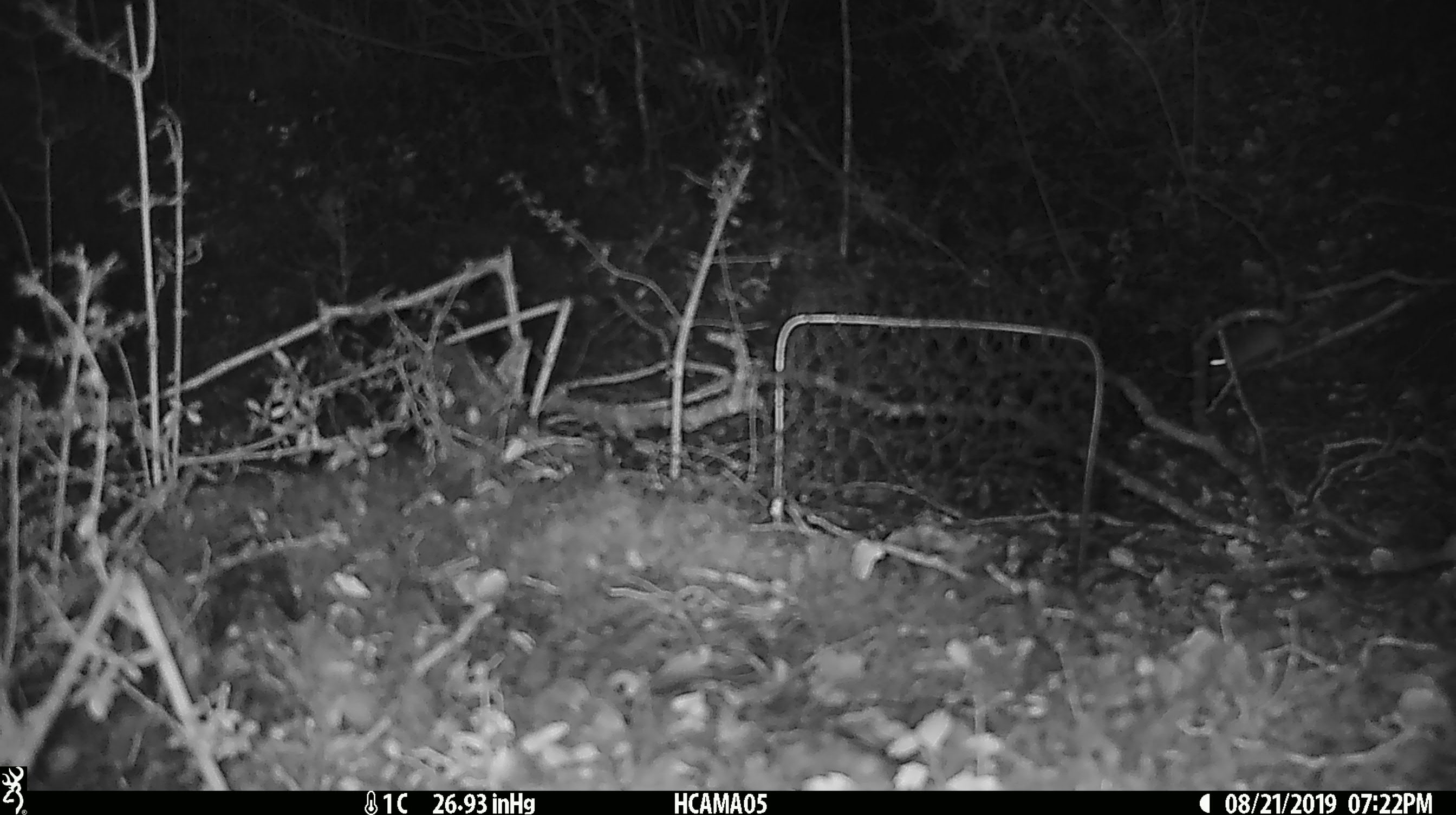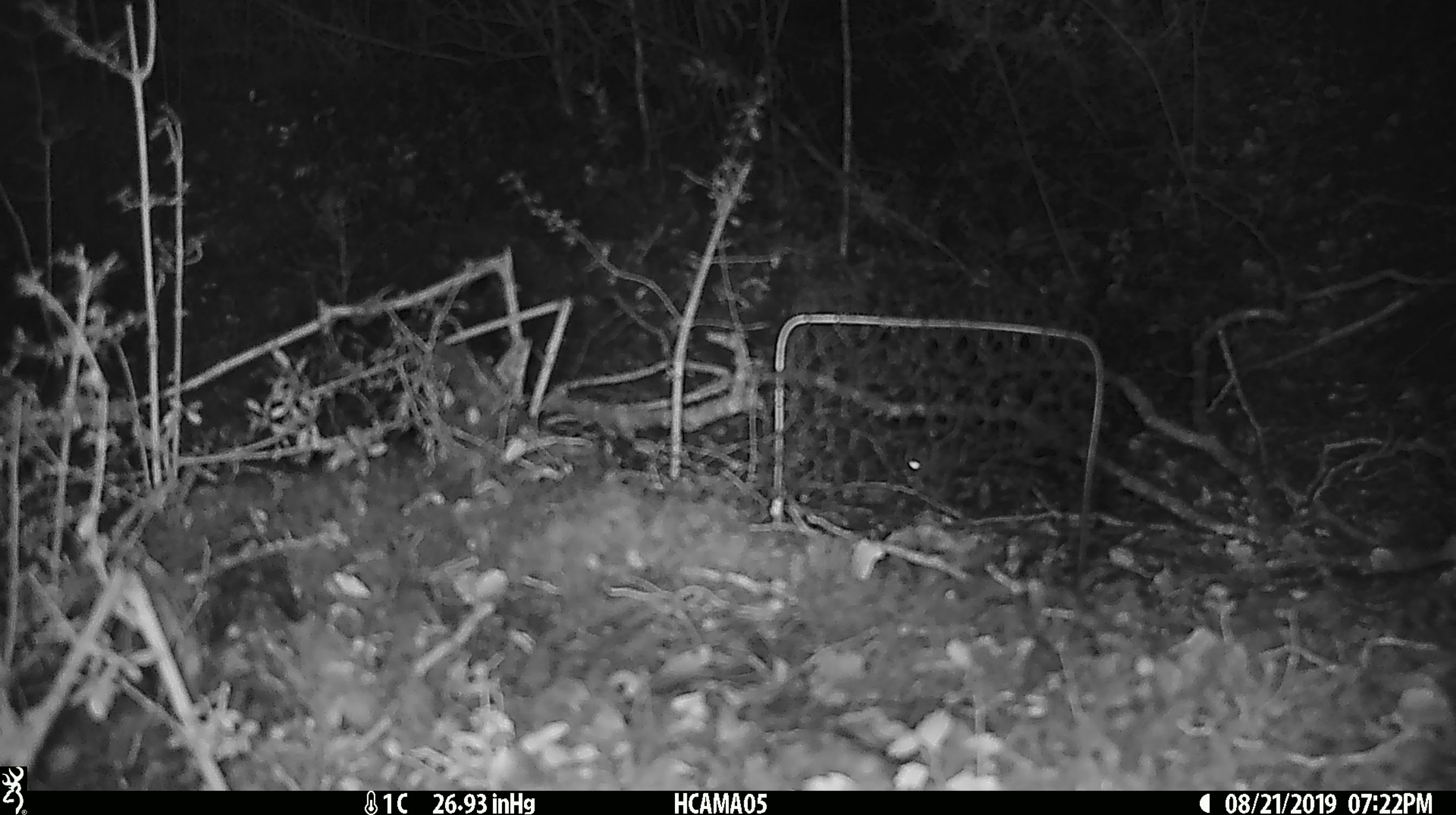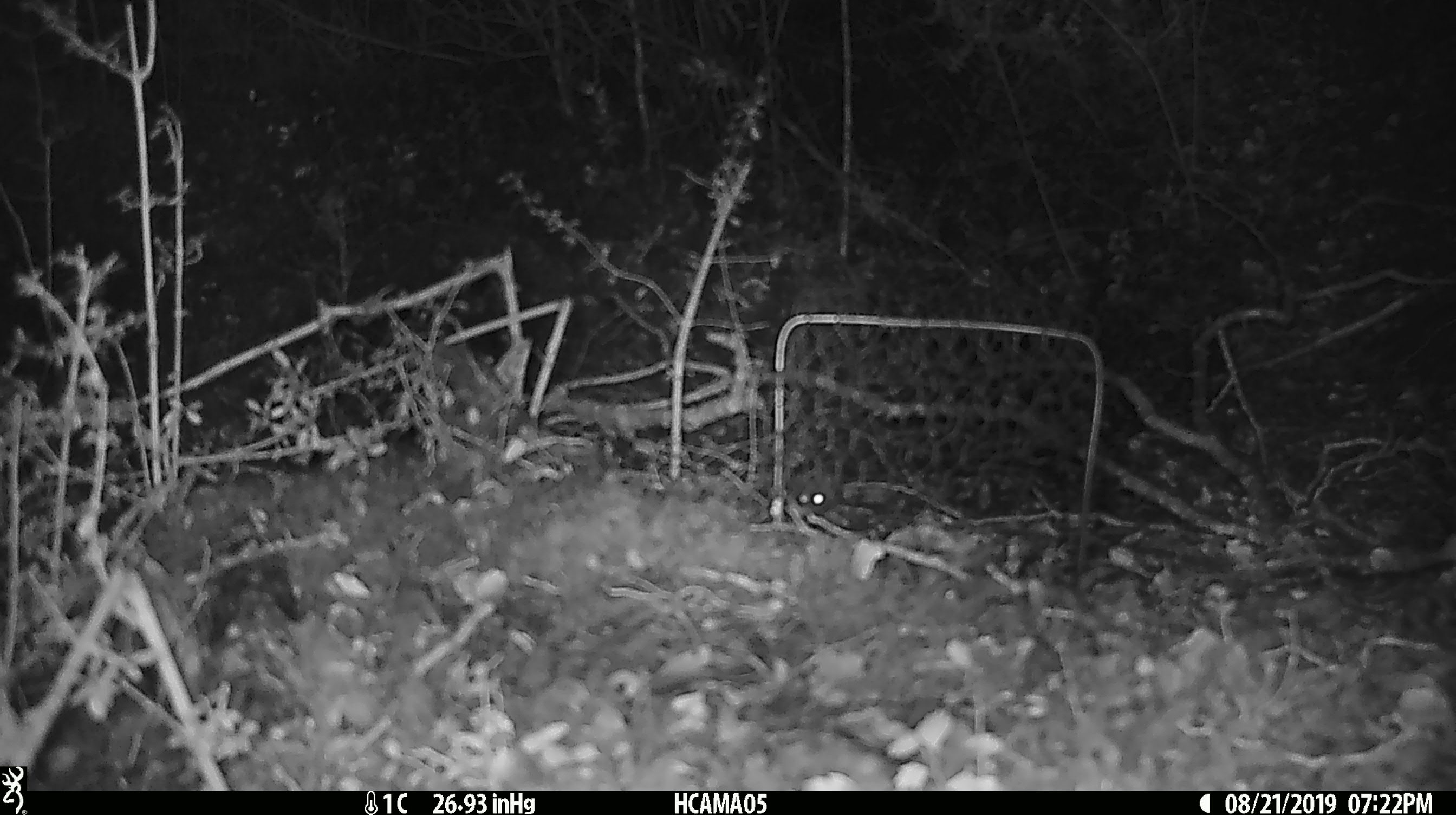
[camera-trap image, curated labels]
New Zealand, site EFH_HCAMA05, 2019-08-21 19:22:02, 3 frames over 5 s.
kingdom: Animalia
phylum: Chordata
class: Mammalia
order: Rodentia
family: Muridae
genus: Mus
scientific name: Mus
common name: mouse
Mouse (Mus).